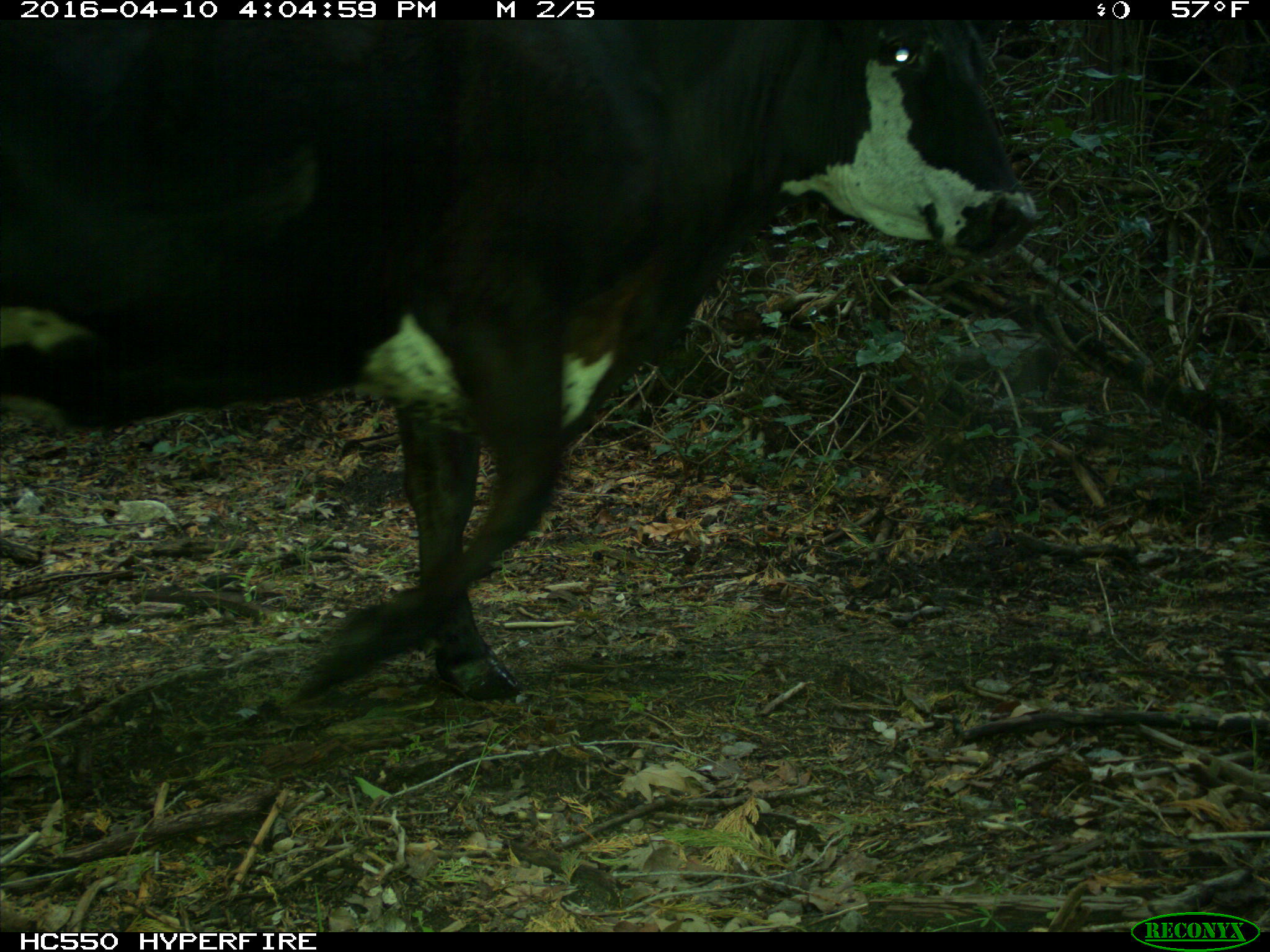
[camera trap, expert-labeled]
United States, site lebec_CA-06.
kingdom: Animalia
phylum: Chordata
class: Mammalia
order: Artiodactyla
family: Bovidae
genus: Bos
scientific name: Bos taurus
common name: domestic cow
Bos taurus (domestic cow).